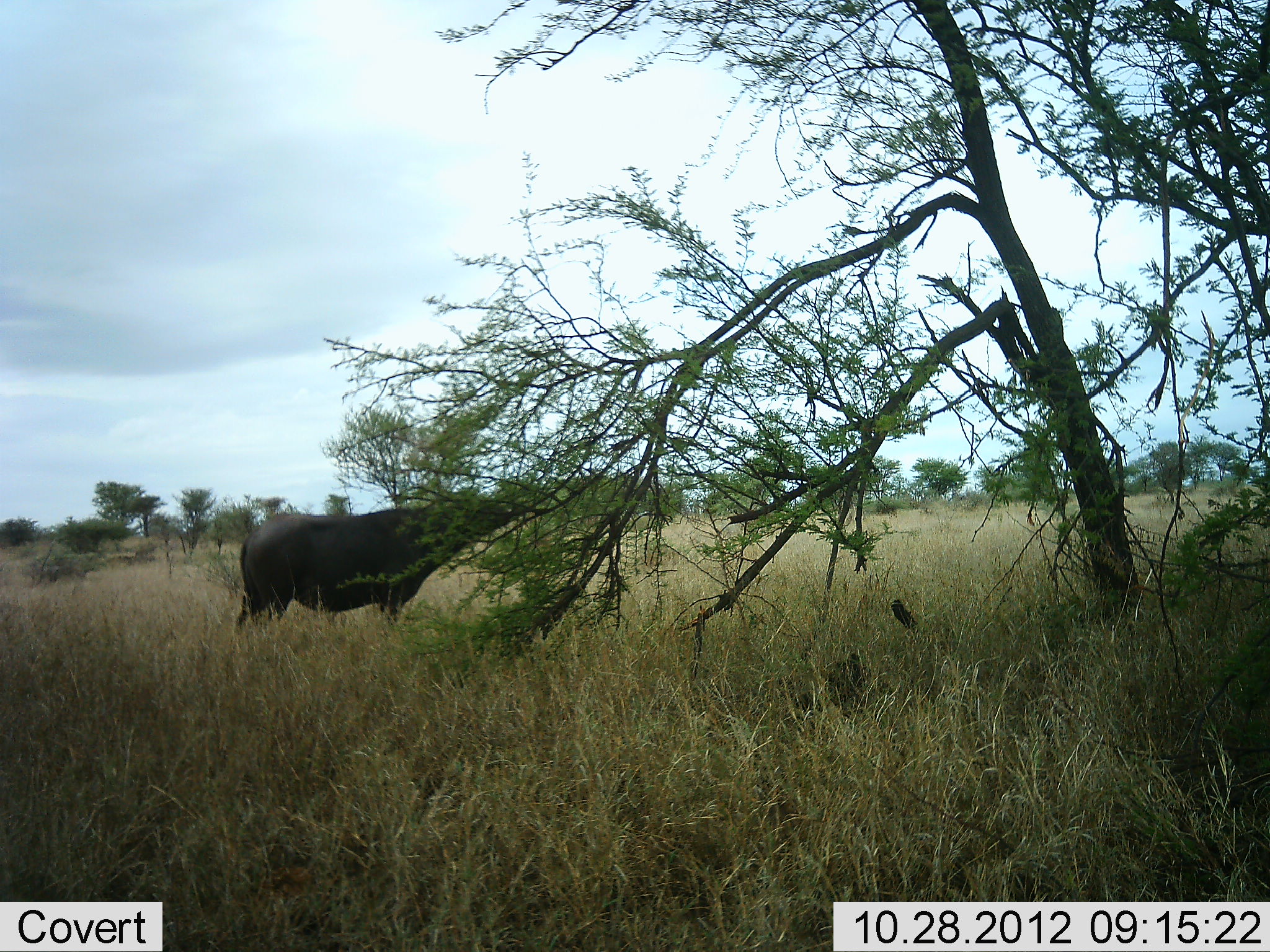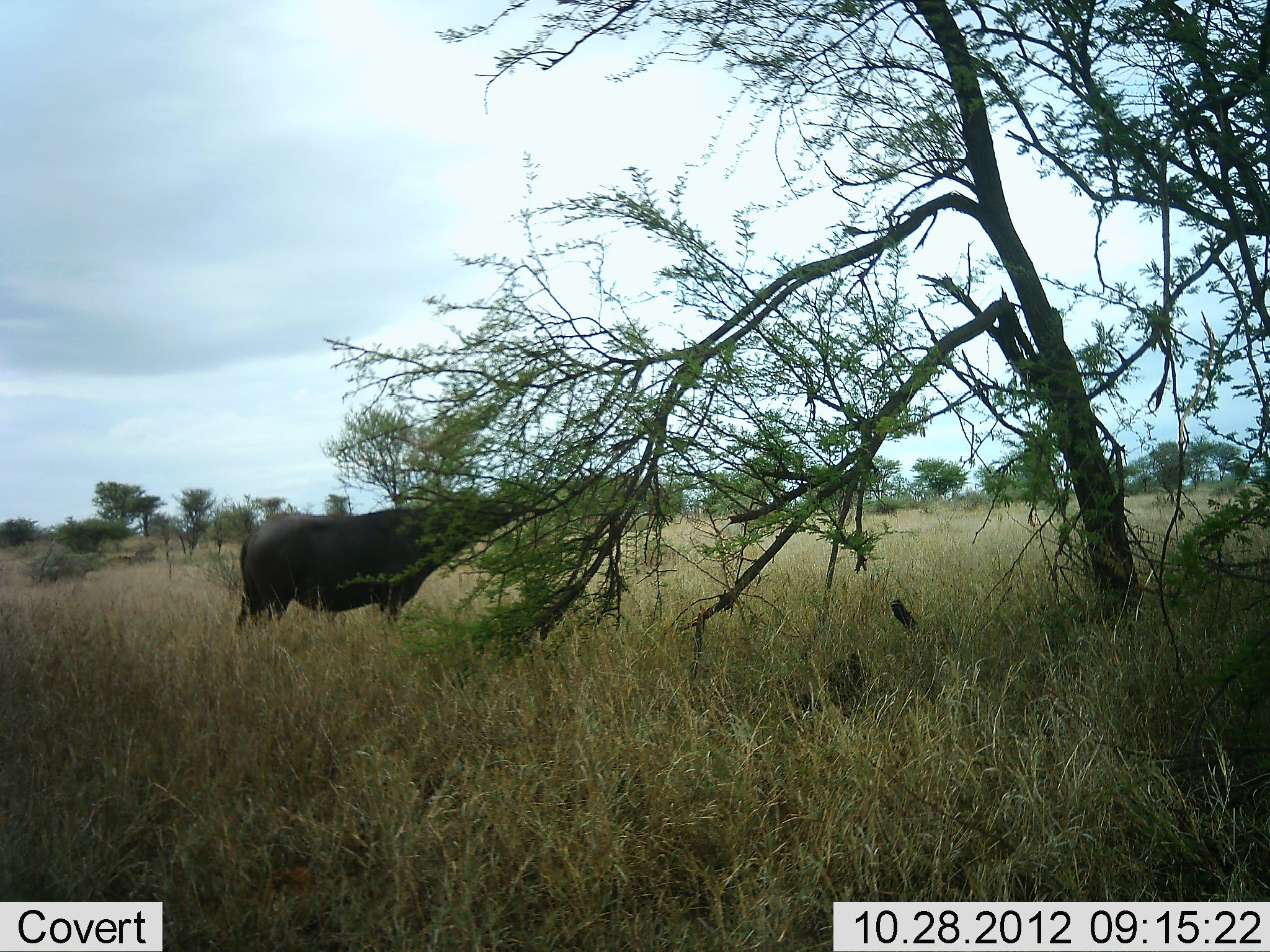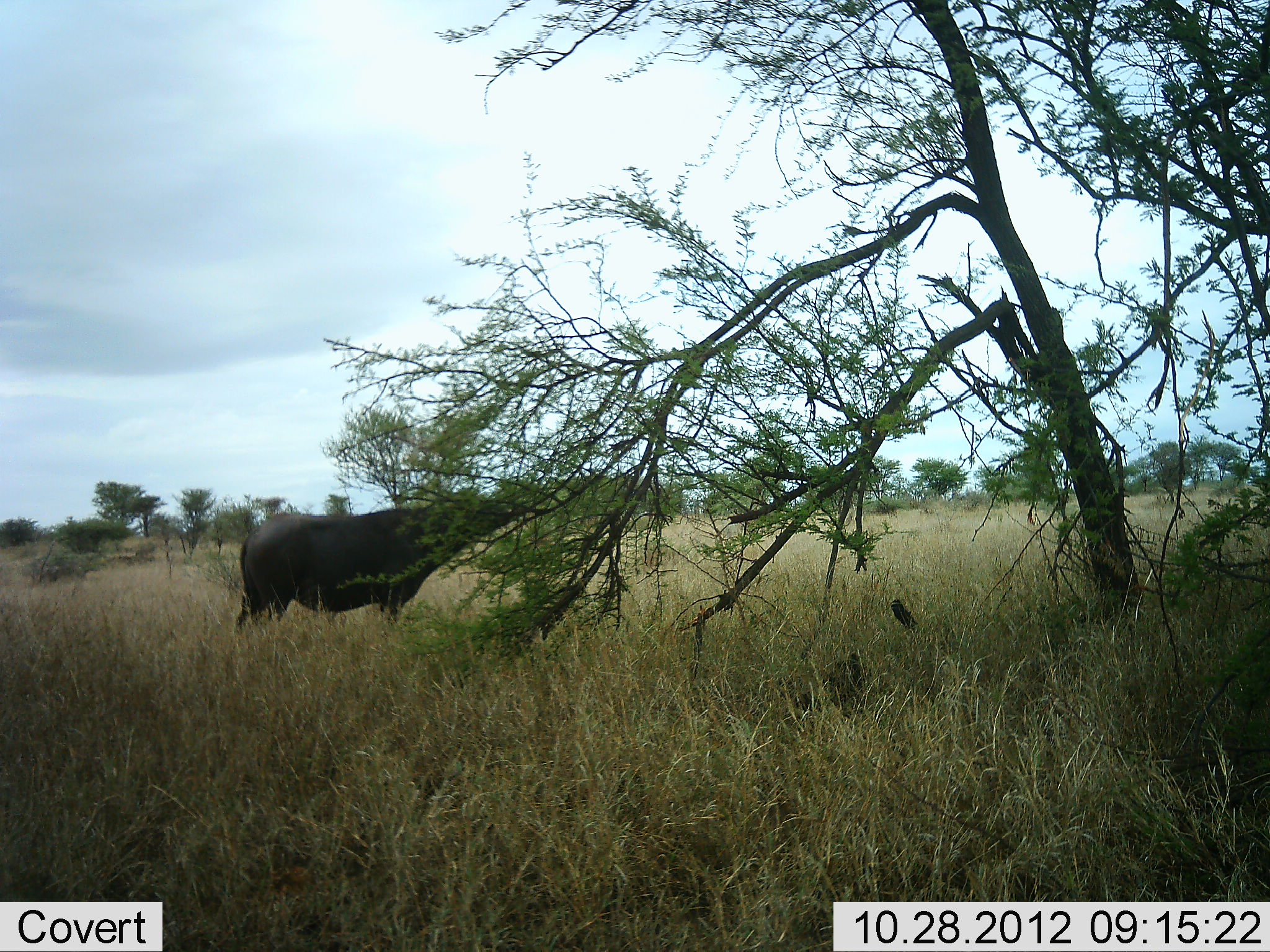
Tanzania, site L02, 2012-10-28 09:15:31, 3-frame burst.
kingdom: Animalia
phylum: Chordata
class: Mammalia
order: Artiodactyla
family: Bovidae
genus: Syncerus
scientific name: Syncerus caffer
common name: cape buffalo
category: buffalo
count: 1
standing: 60%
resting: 0%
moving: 0%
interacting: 0%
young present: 0%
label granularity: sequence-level